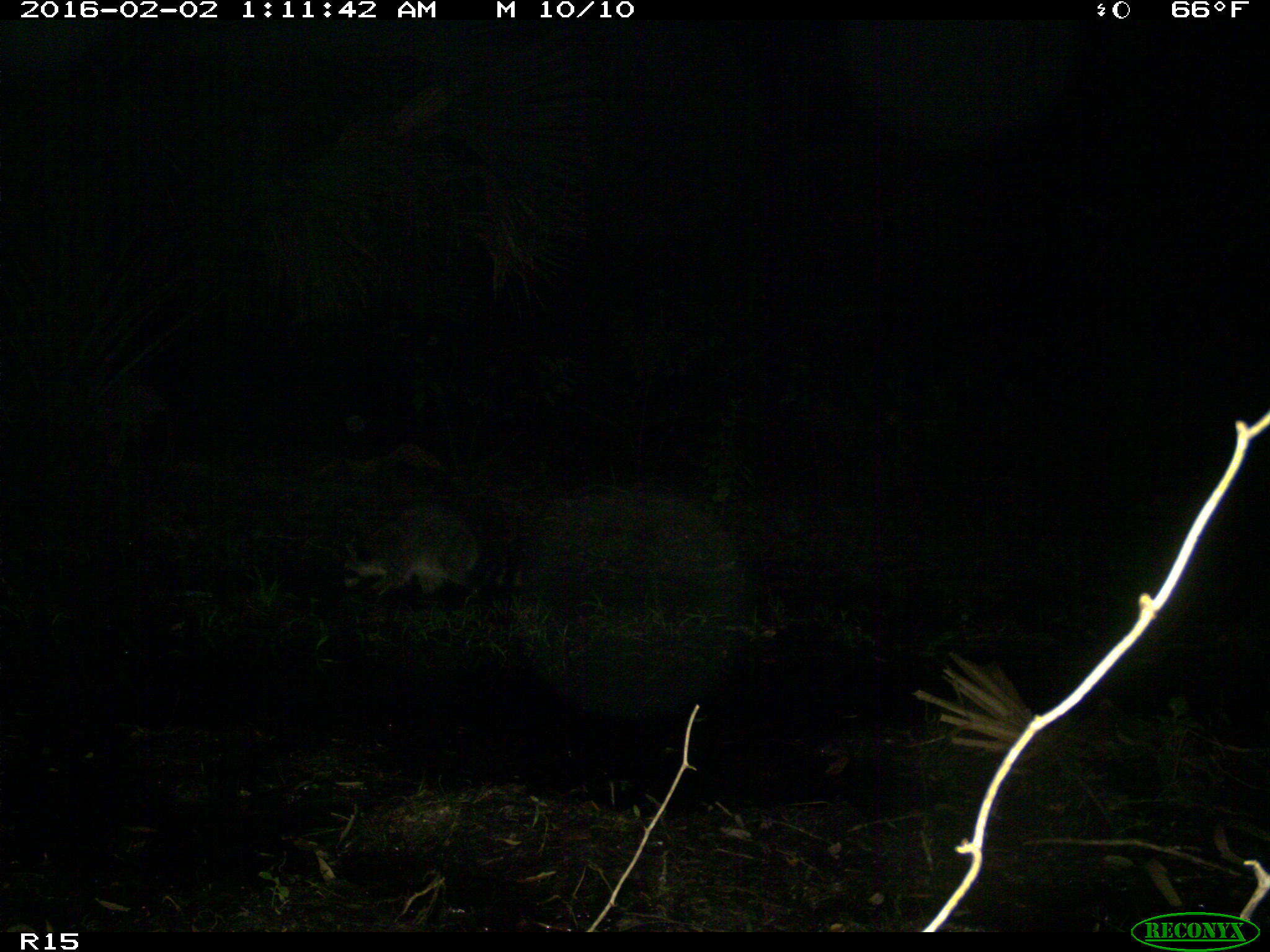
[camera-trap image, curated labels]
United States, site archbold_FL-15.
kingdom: Animalia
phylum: Chordata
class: Mammalia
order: Carnivora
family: Procyonidae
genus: Procyon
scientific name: Procyon lotor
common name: common raccoon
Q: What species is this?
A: Procyon lotor (common raccoon).